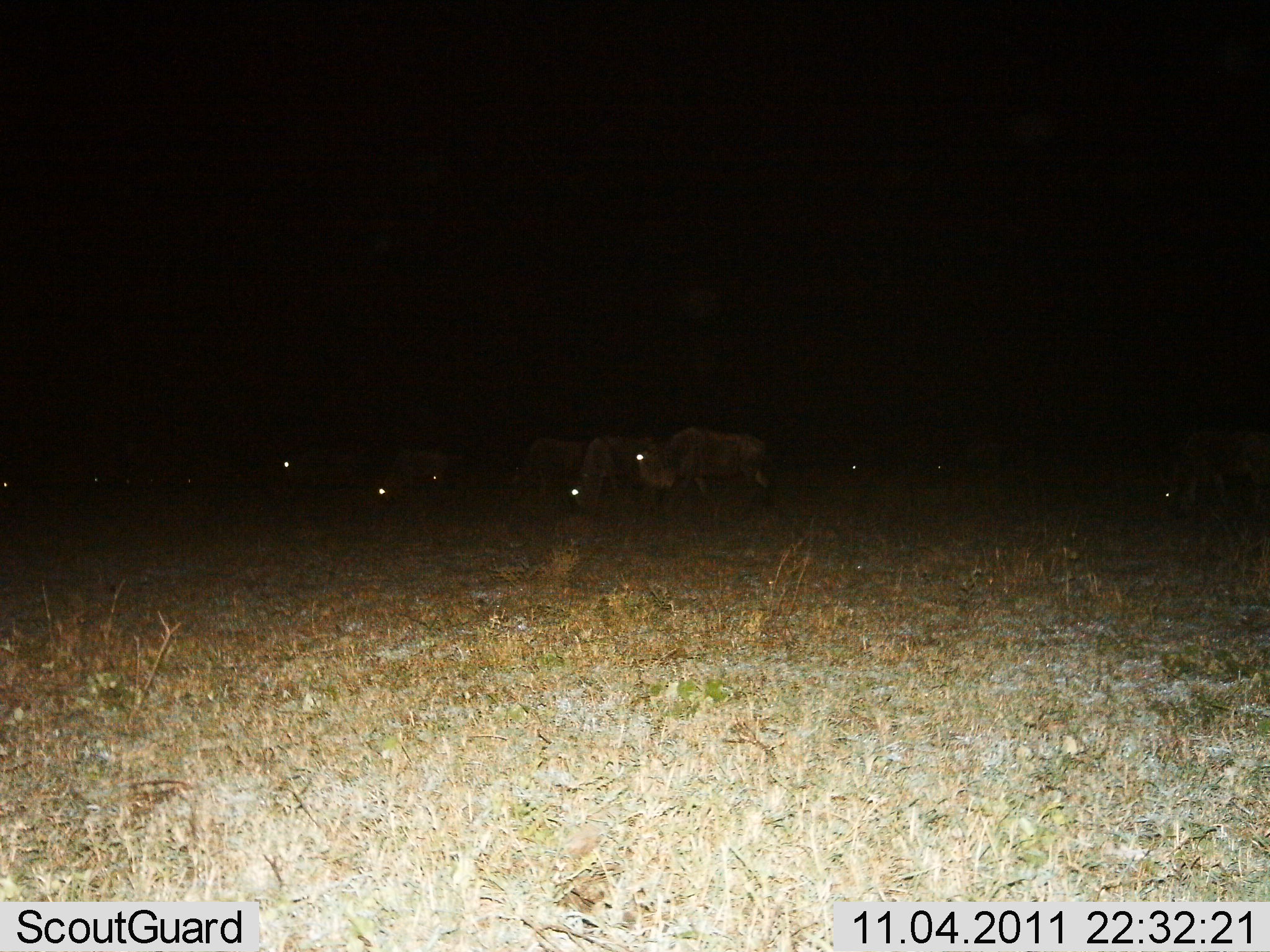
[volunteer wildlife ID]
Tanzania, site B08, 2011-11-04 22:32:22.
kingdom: Animalia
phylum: Chordata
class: Mammalia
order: Artiodactyla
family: Bovidae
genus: Connochaetes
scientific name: Connochaetes taurinus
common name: blue wildebeest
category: wildebeest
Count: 11-50.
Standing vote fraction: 50%.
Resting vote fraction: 25%.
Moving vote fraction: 17%.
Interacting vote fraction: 0%.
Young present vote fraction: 0%.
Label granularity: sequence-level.